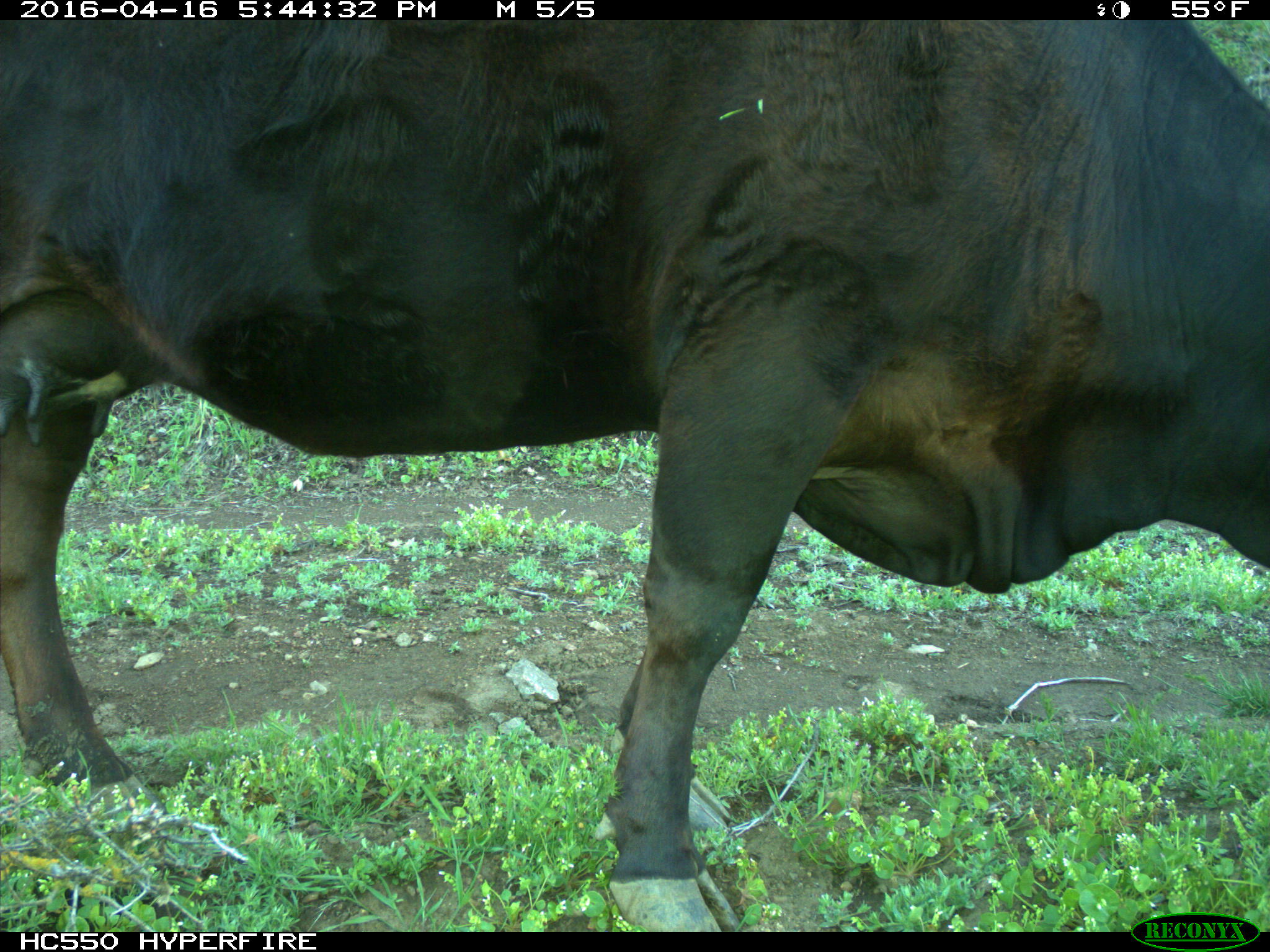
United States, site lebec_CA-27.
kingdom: Animalia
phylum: Chordata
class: Mammalia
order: Artiodactyla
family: Bovidae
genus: Bos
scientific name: Bos taurus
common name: domestic cow